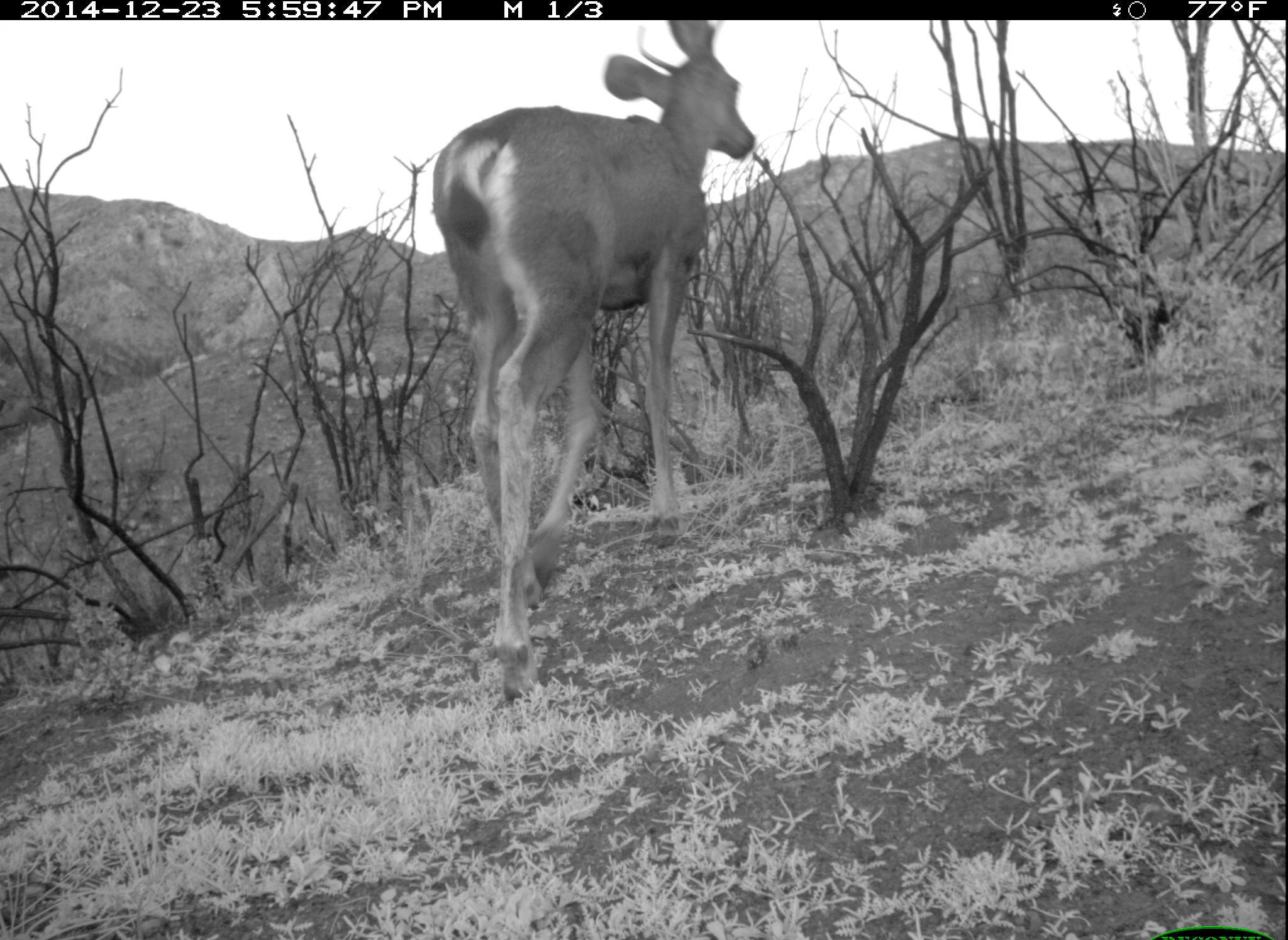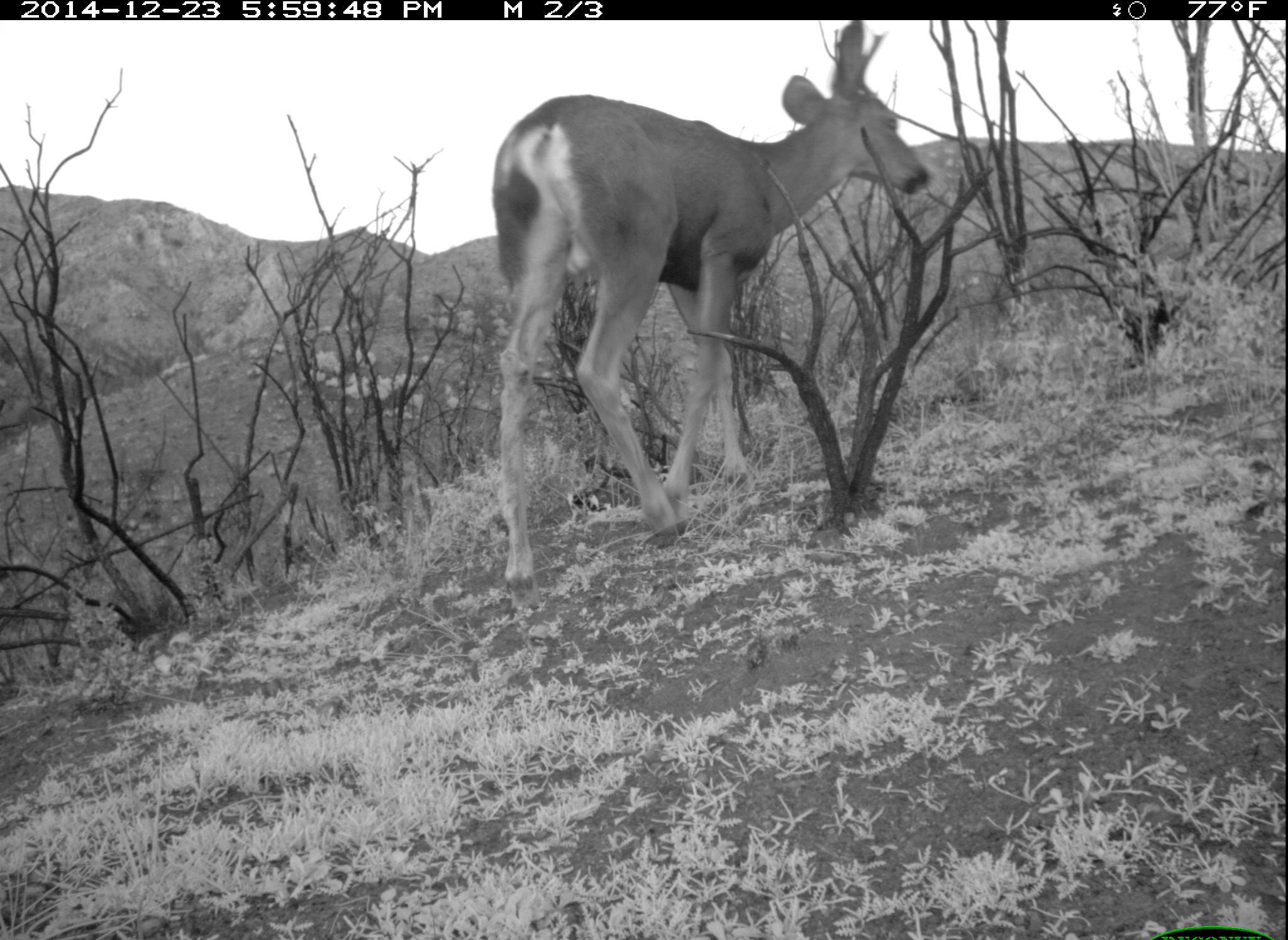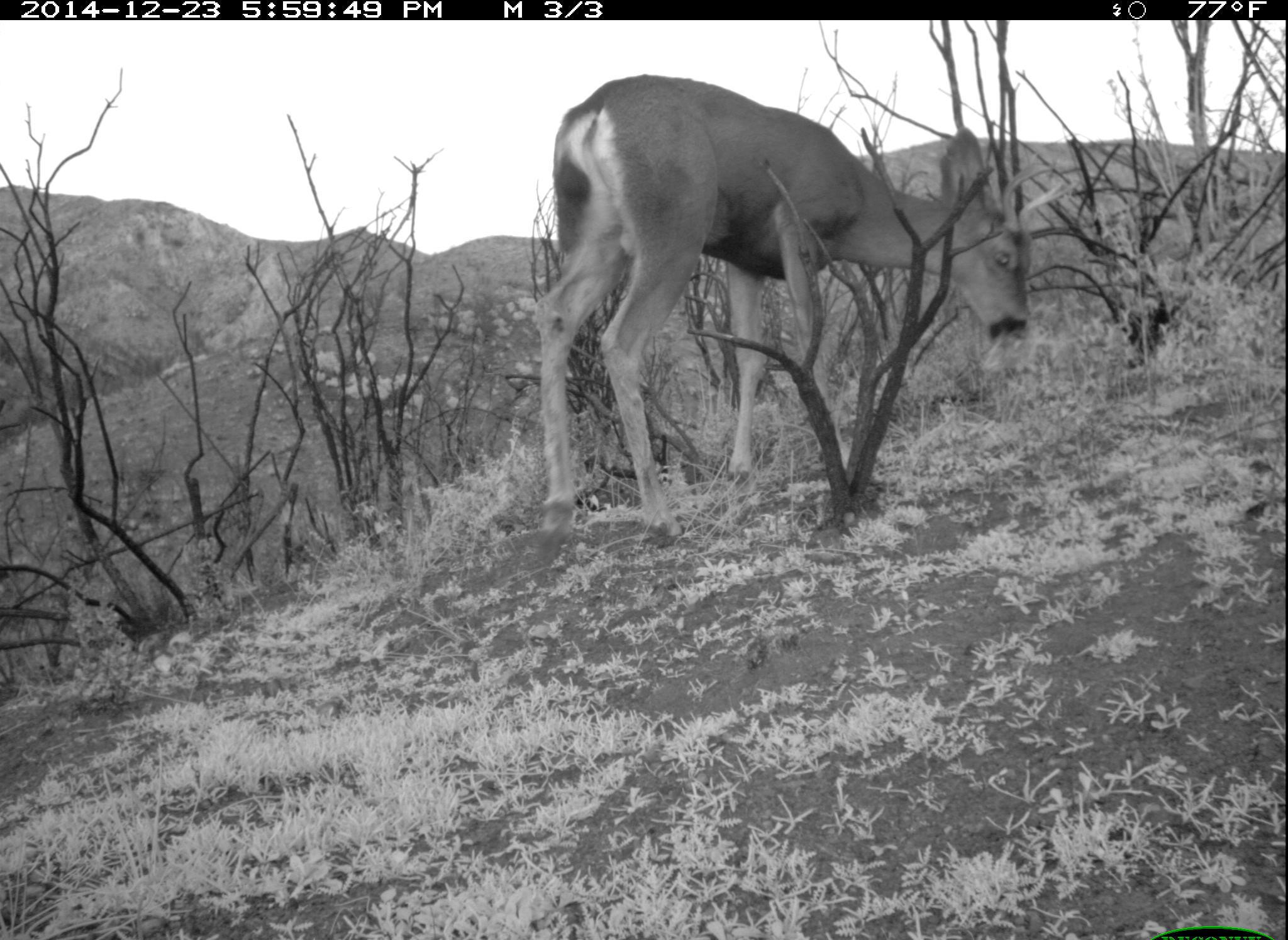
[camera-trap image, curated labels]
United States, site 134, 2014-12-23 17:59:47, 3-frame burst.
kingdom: Animalia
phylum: Chordata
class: Mammalia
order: Artiodactyla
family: Cervidae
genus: Odocoileus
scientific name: Odocoileus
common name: deer